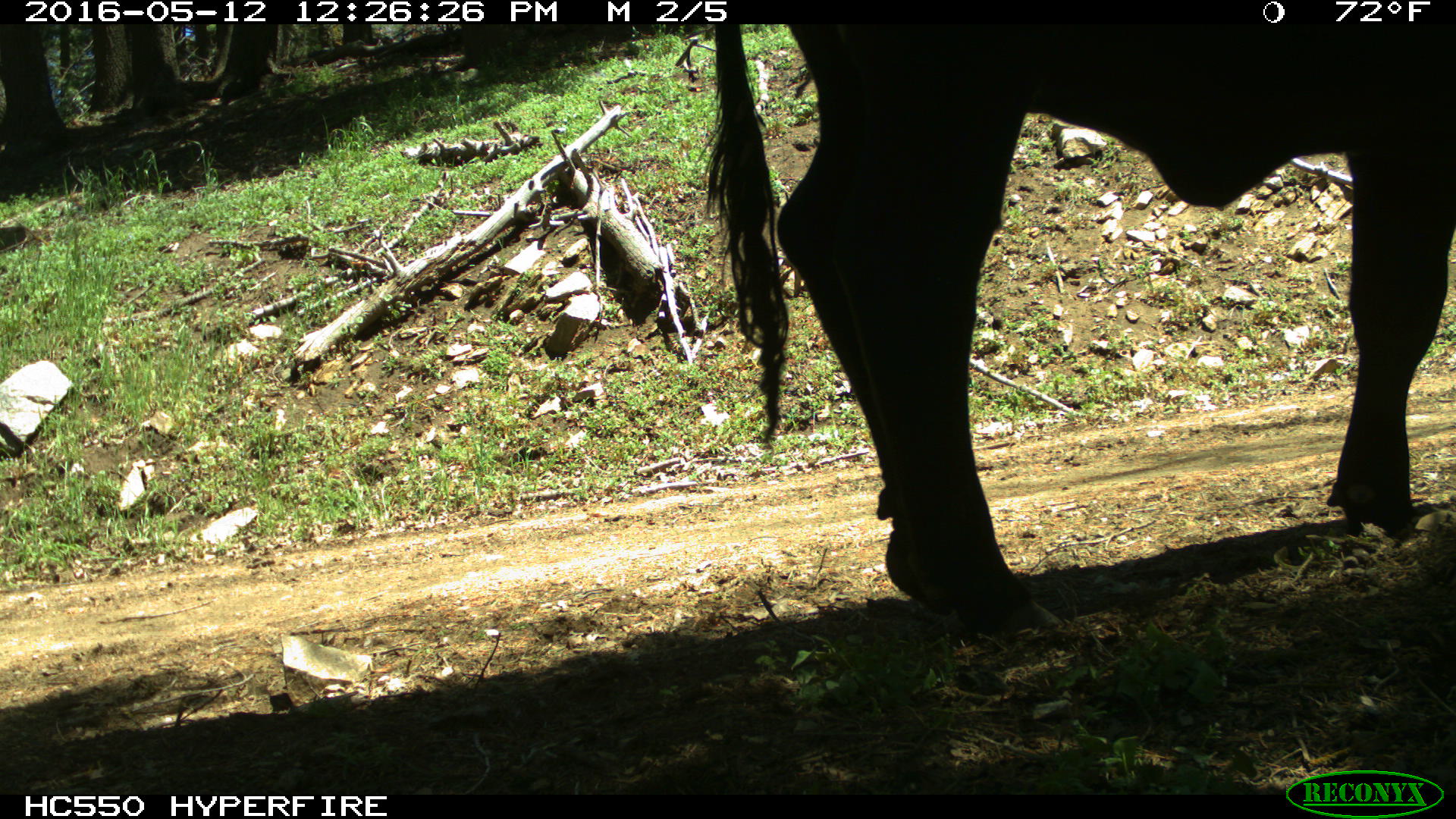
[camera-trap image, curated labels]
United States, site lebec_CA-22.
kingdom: Animalia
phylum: Chordata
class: Mammalia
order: Artiodactyla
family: Bovidae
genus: Bos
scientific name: Bos taurus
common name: domestic cow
Bos taurus (domestic cow).